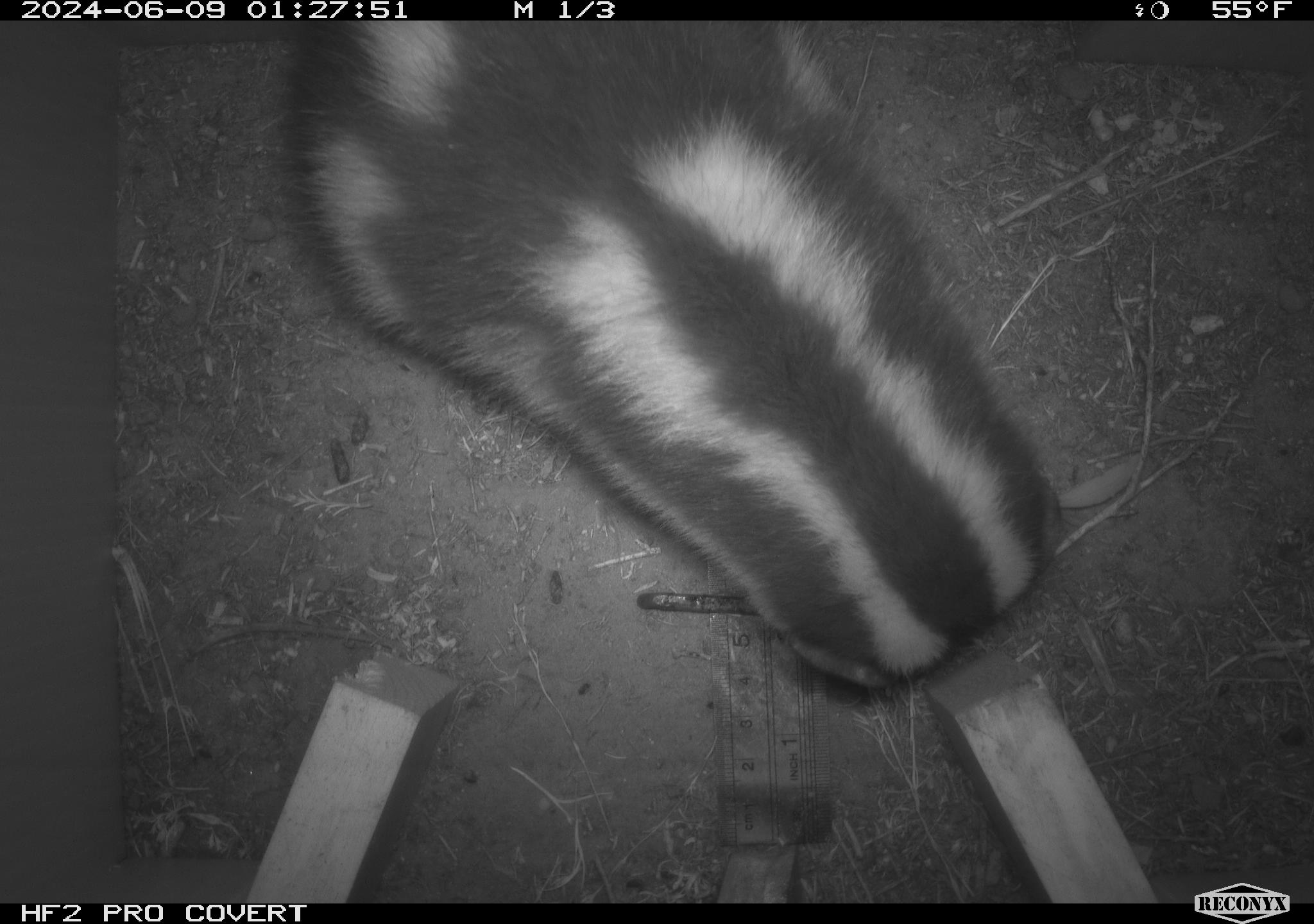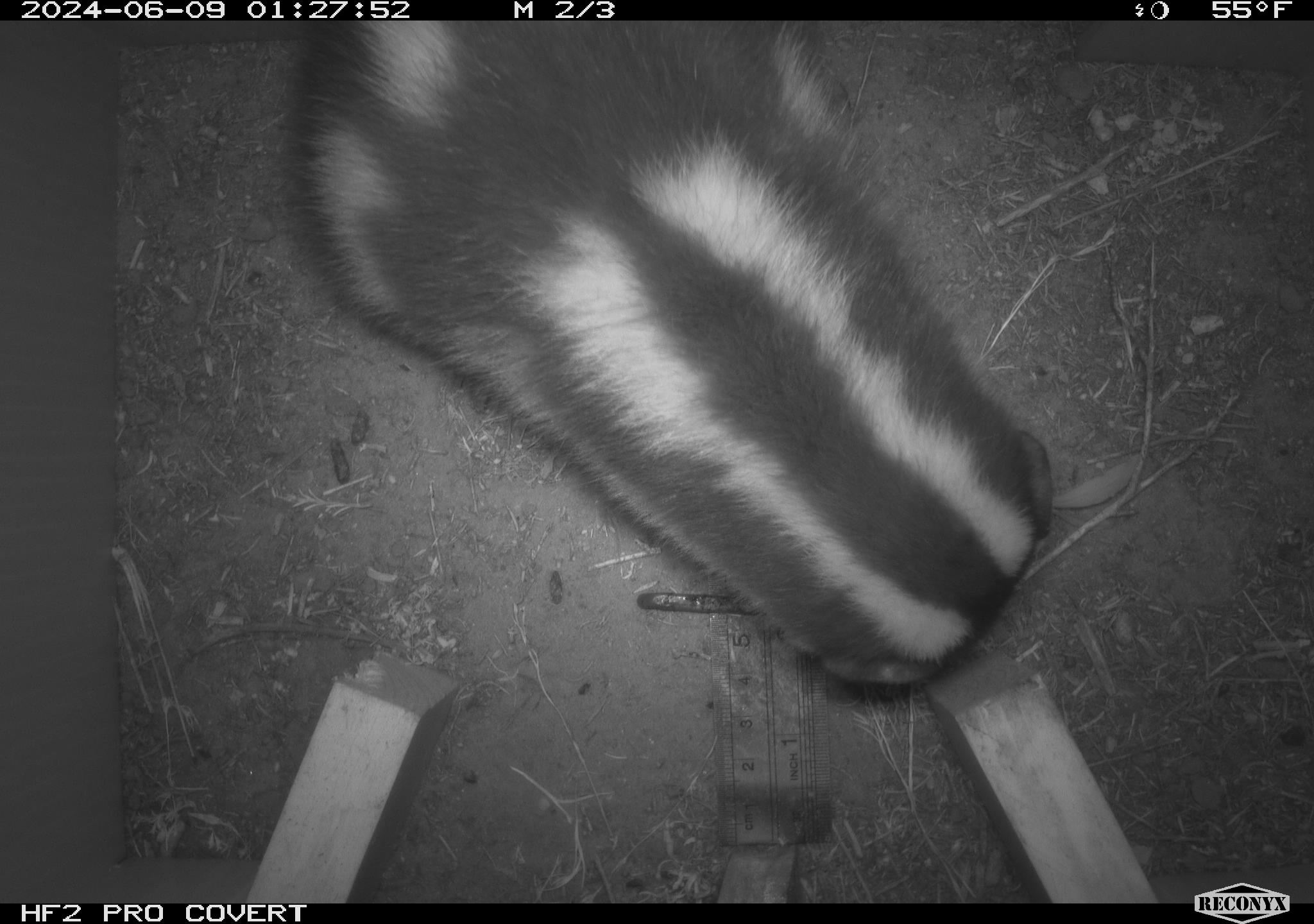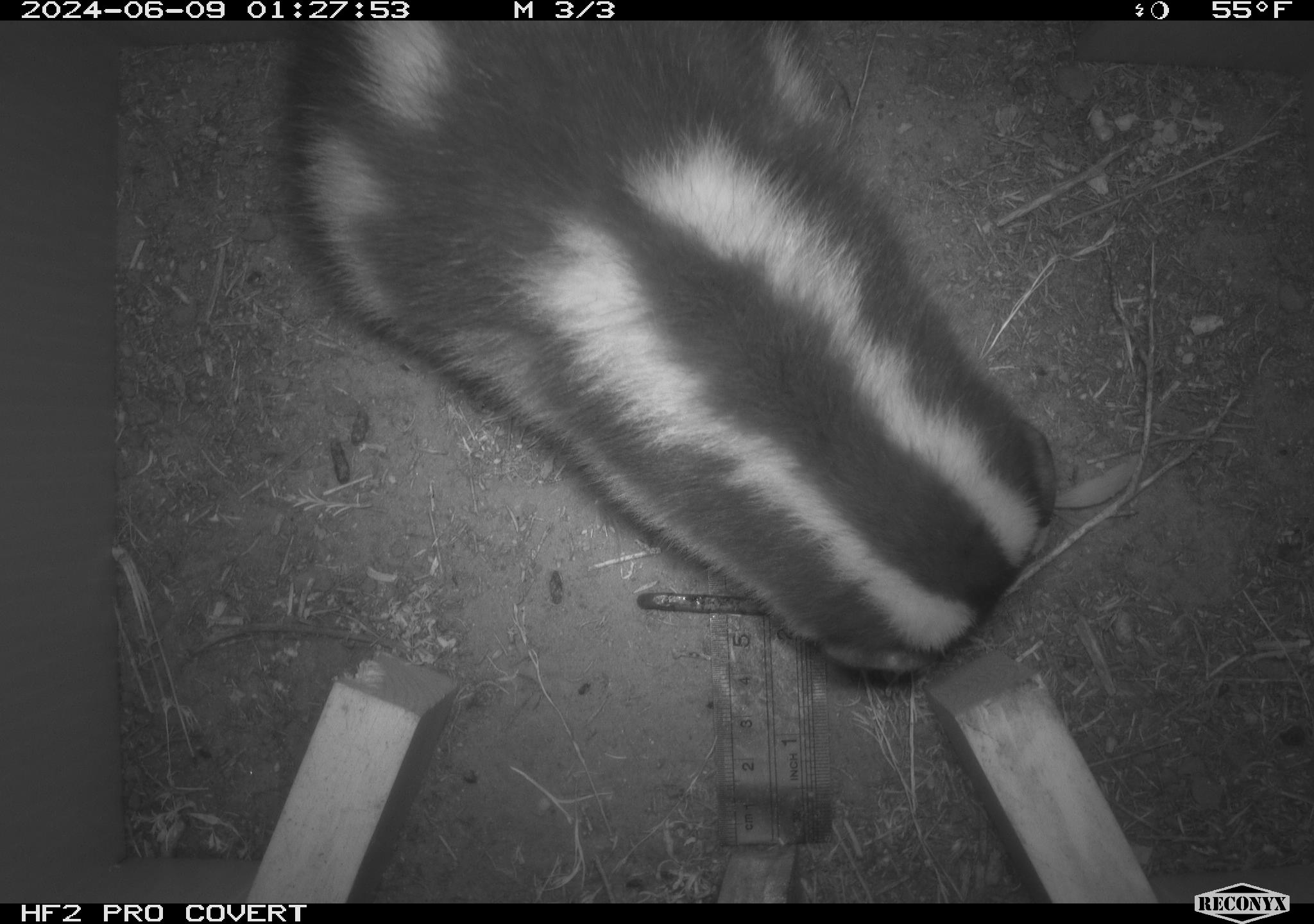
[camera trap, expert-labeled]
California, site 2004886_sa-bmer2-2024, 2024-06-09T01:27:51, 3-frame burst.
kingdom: Animalia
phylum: Chordata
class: Mammalia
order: Carnivora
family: Mephitidae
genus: Spilogale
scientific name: Spilogale gracilis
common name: western spotted skunk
Western spotted skunk (Spilogale gracilis).